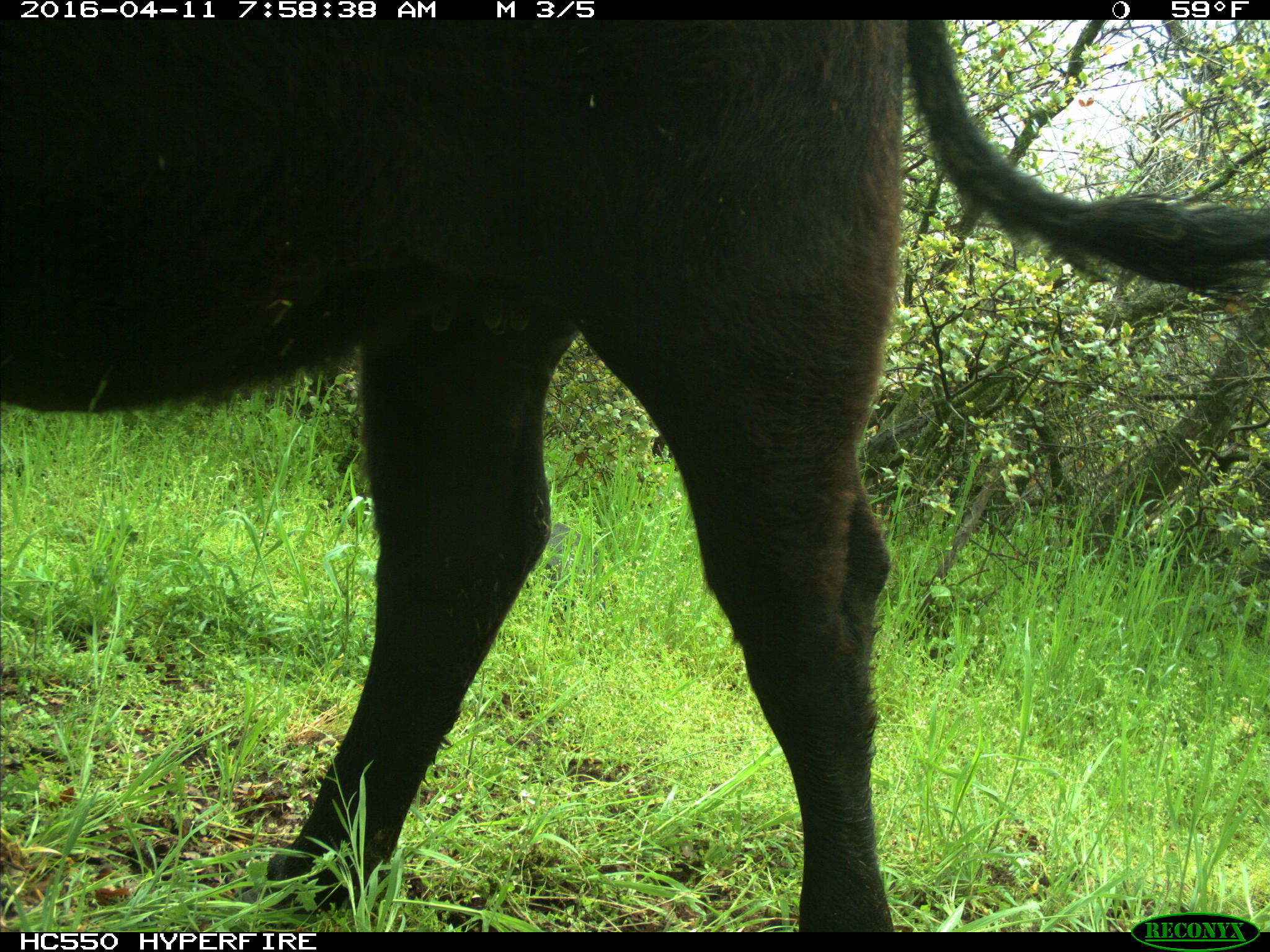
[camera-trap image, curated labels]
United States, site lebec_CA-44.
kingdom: Animalia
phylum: Chordata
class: Mammalia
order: Artiodactyla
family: Bovidae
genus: Bos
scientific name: Bos taurus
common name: domestic cow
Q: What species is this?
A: Bos taurus (domestic cow).